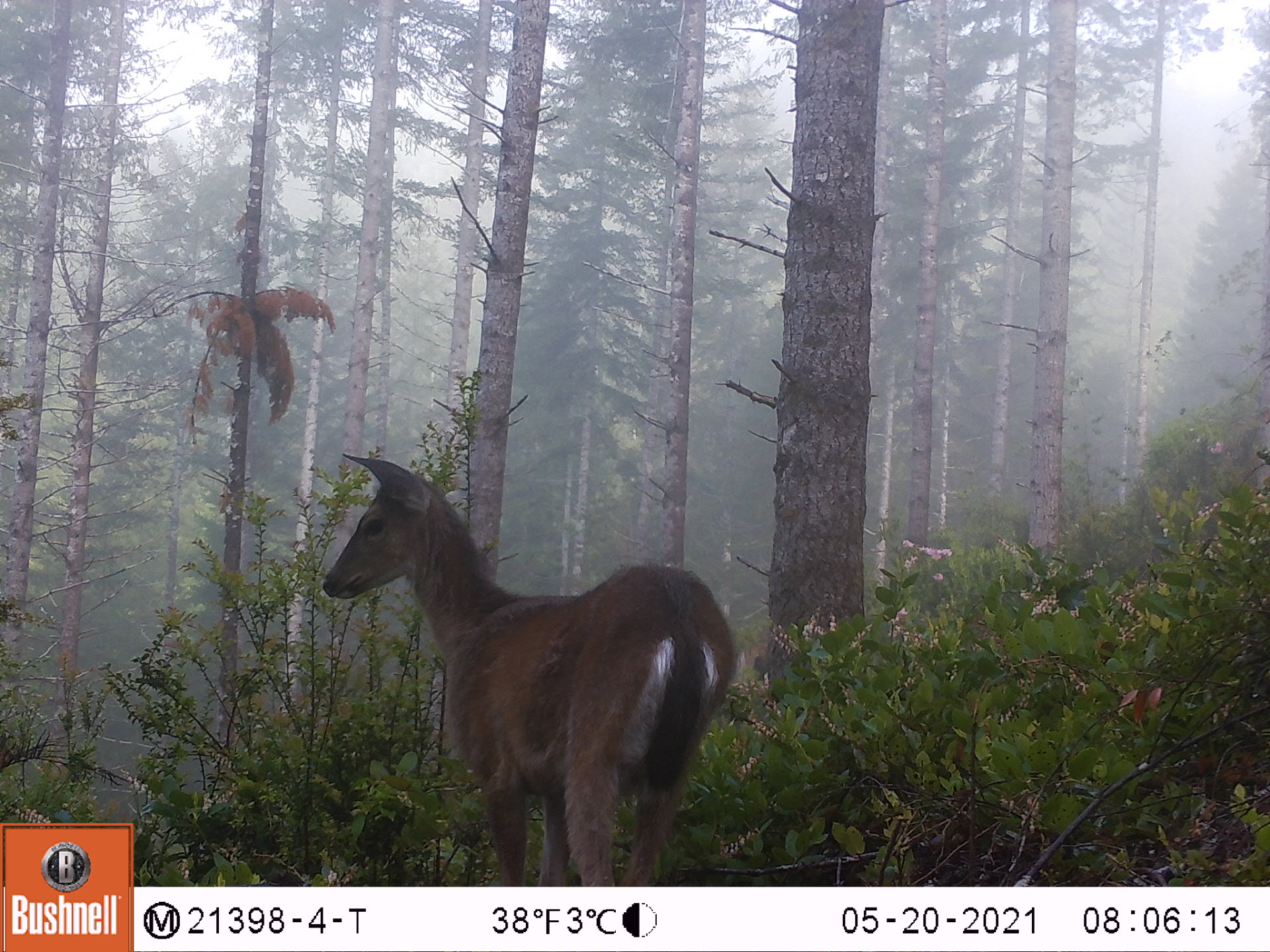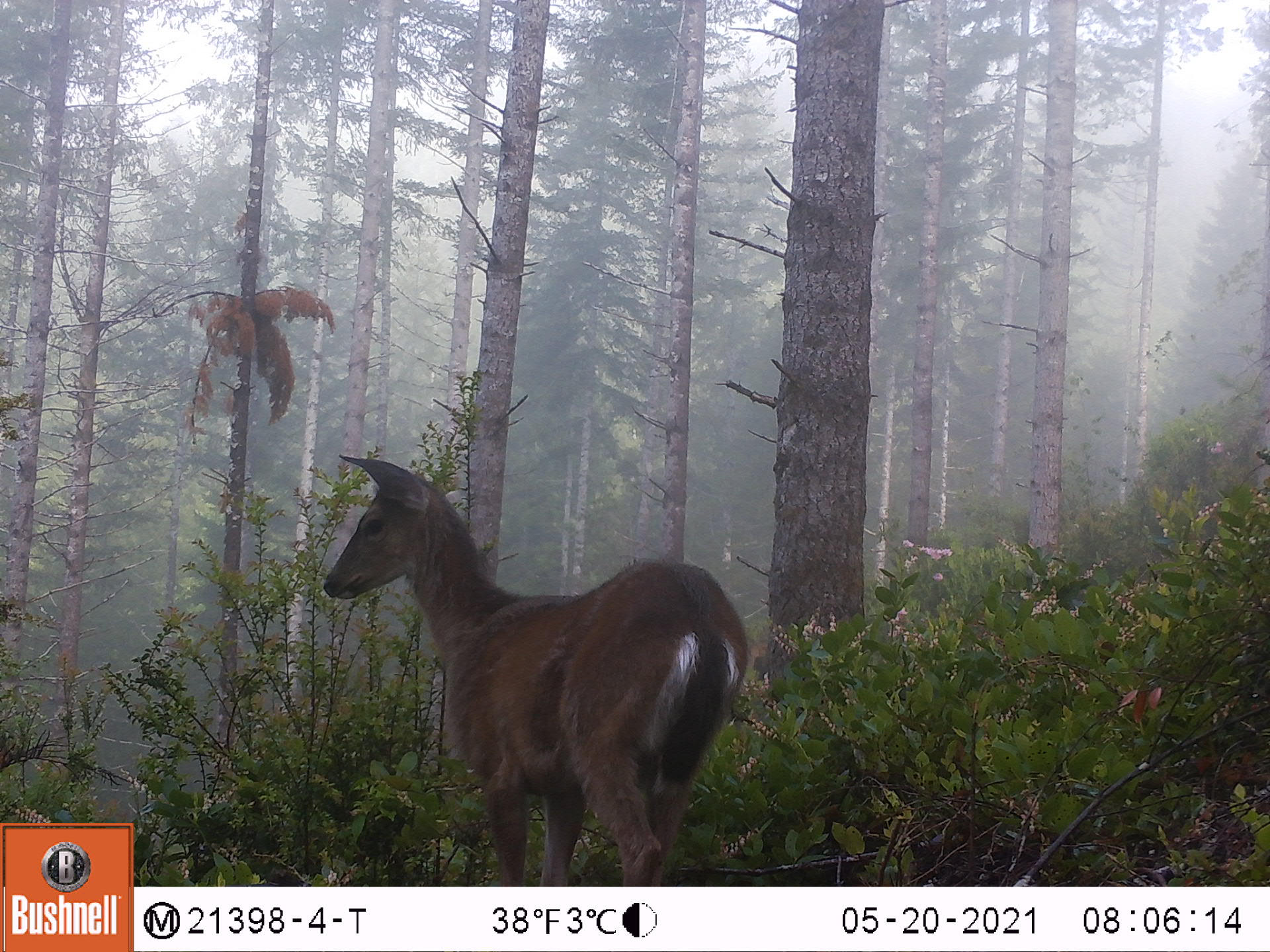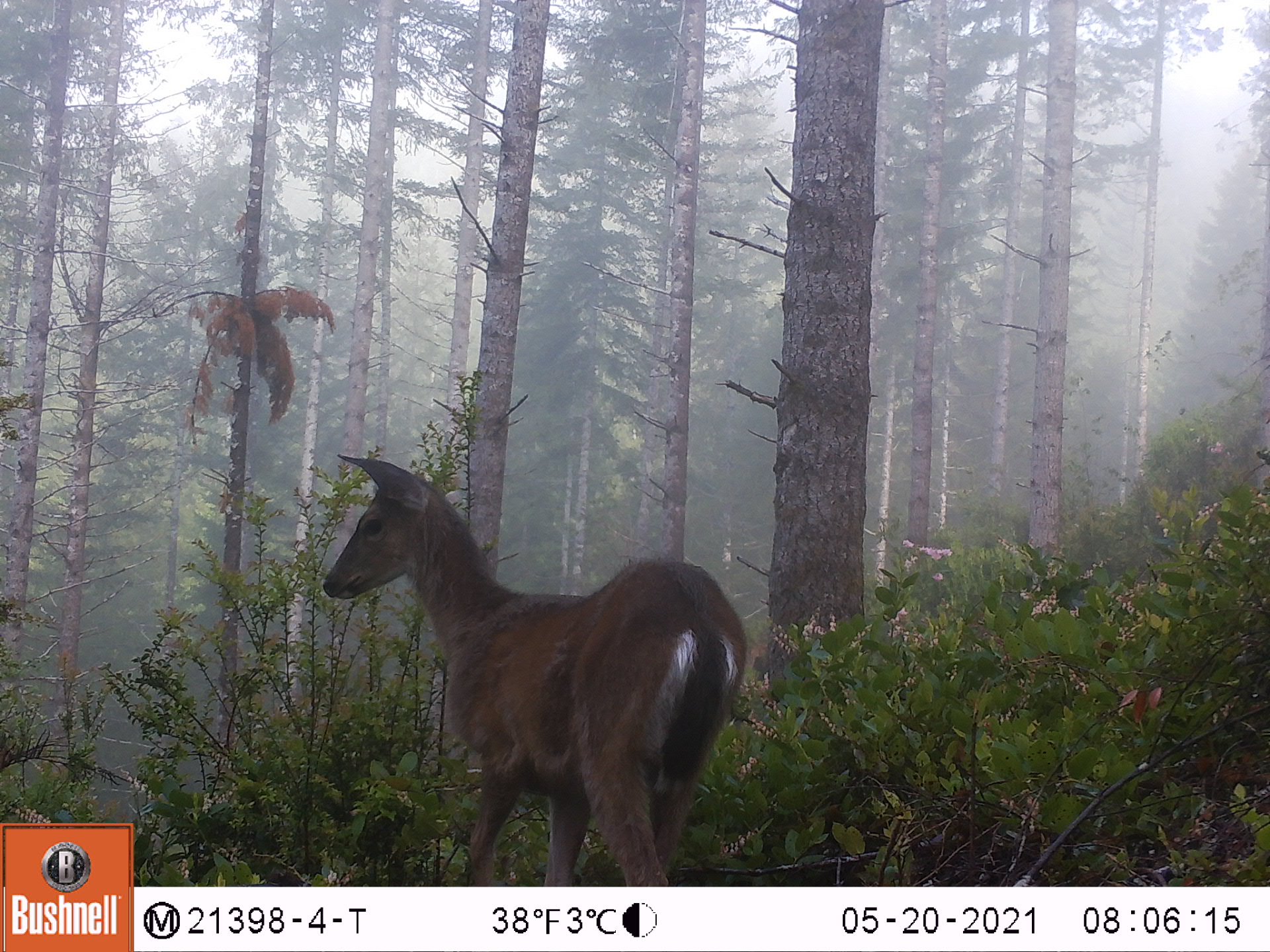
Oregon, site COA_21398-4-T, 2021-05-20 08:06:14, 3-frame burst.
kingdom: Animalia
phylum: Chordata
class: Mammalia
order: Artiodactyla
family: Cervidae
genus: Odocoileus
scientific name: Odocoileus hemionus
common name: black-tailed deer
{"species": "black-tailed deer (Odocoileus hemionus)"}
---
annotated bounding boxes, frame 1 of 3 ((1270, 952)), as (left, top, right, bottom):
black-tailed deer: (312, 444, 742, 874)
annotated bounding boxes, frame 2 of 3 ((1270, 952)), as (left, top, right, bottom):
black-tailed deer: (324, 448, 754, 869)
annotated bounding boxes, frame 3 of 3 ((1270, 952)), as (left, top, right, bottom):
black-tailed deer: (321, 441, 754, 874)